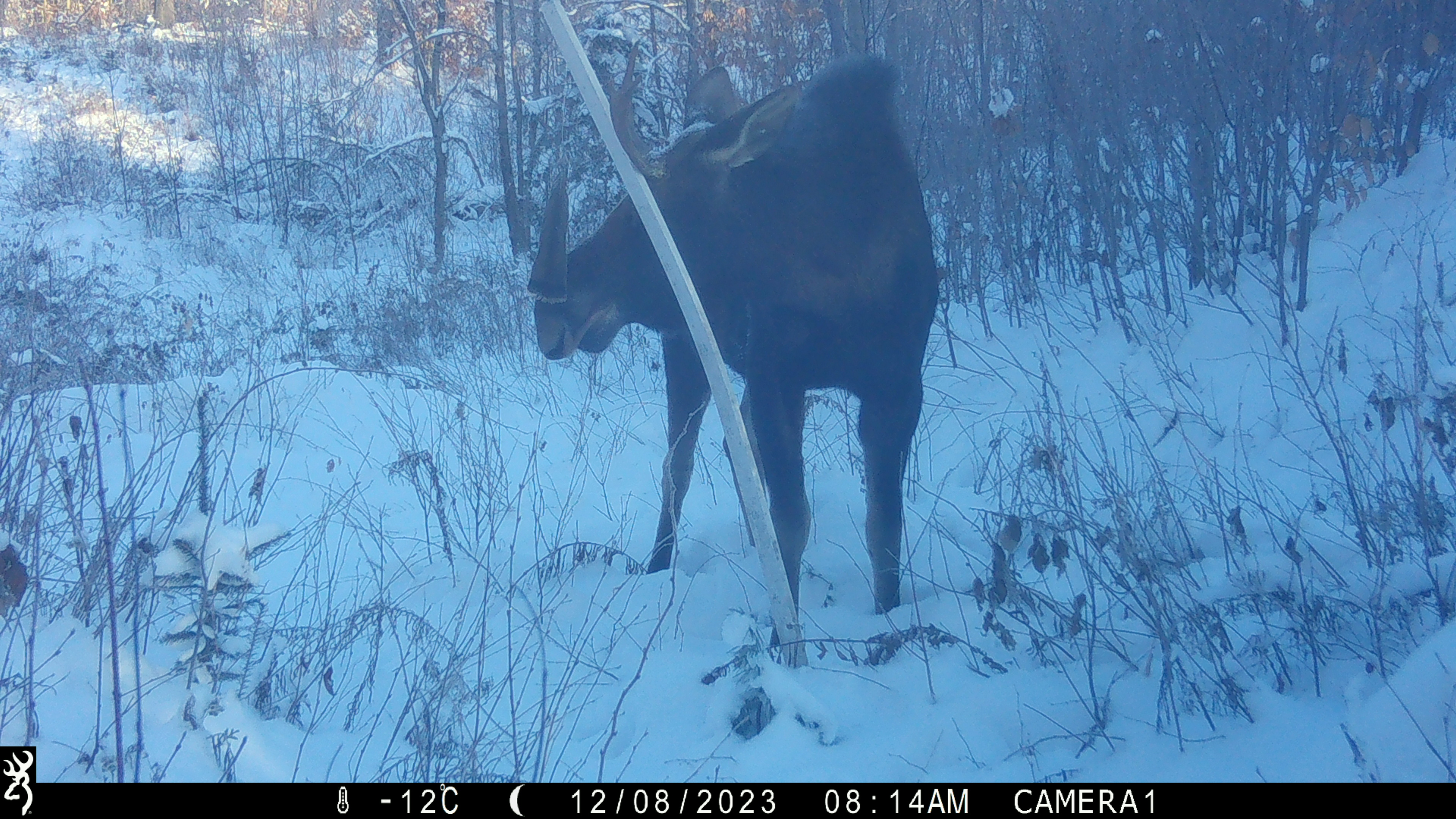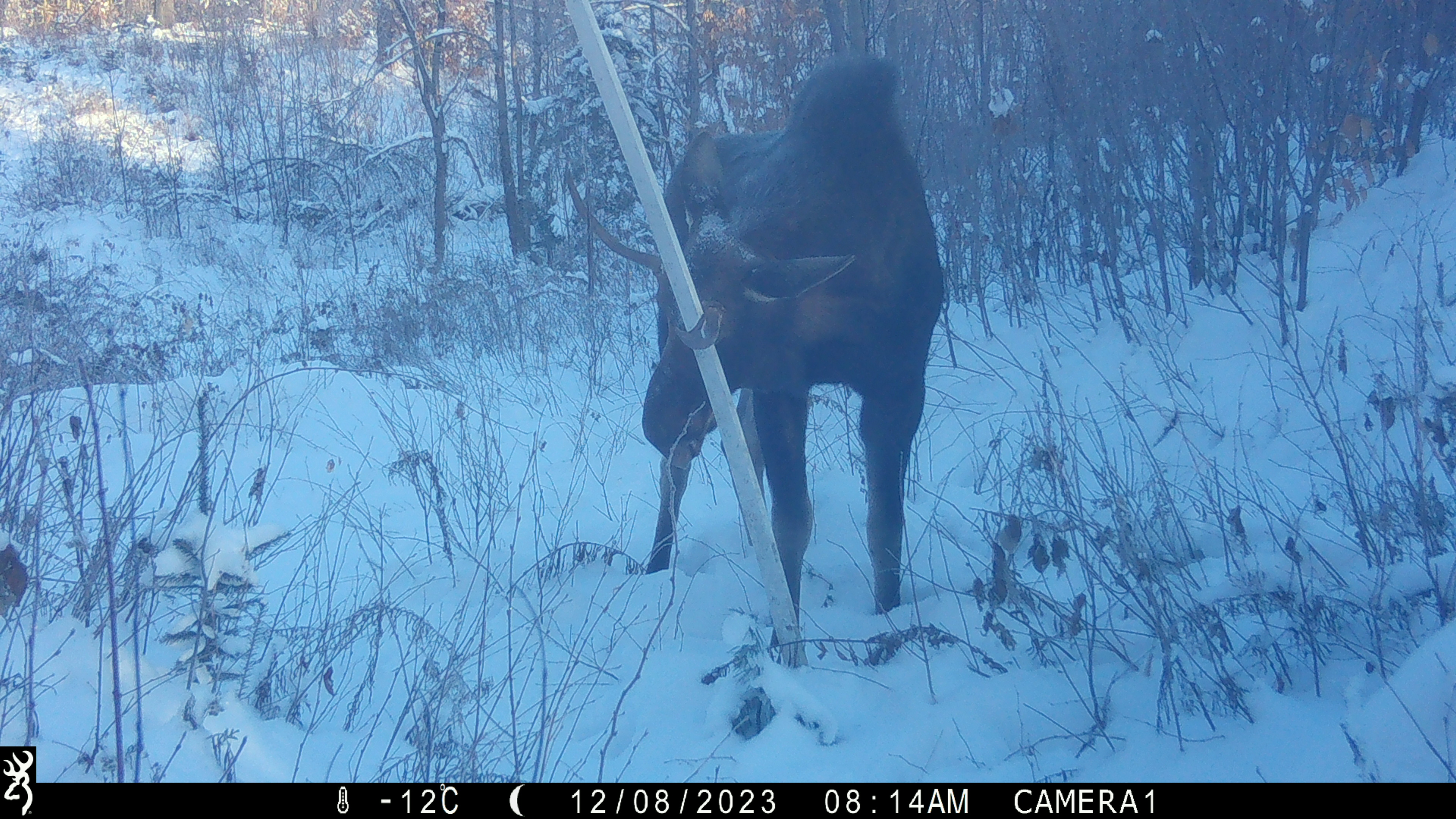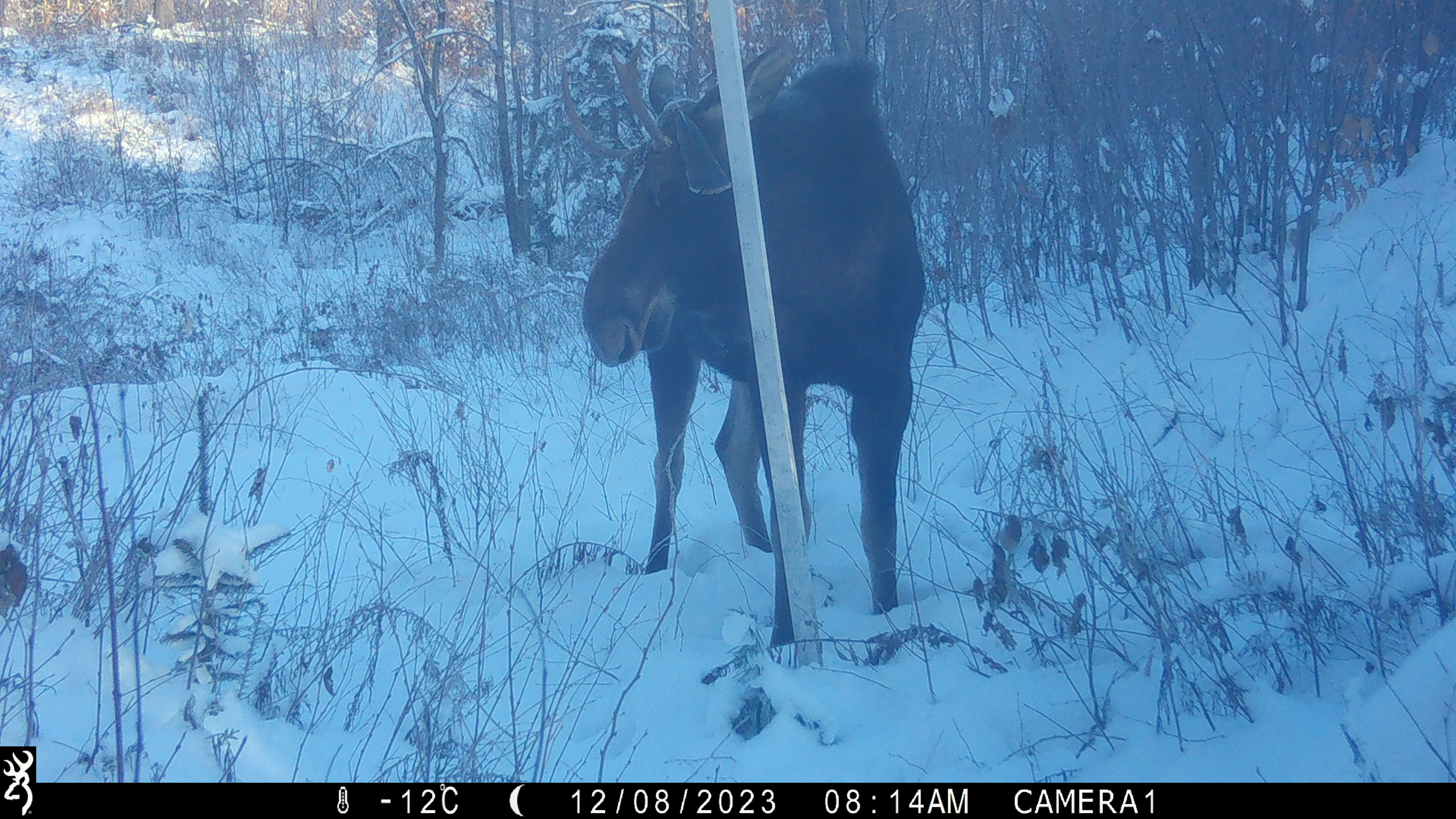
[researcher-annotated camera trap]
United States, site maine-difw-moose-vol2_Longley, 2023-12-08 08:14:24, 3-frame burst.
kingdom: Animalia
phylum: Chordata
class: Mammalia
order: Artiodactyla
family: Cervidae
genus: Alces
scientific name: Alces alces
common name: moose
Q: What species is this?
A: Moose (Alces alces).